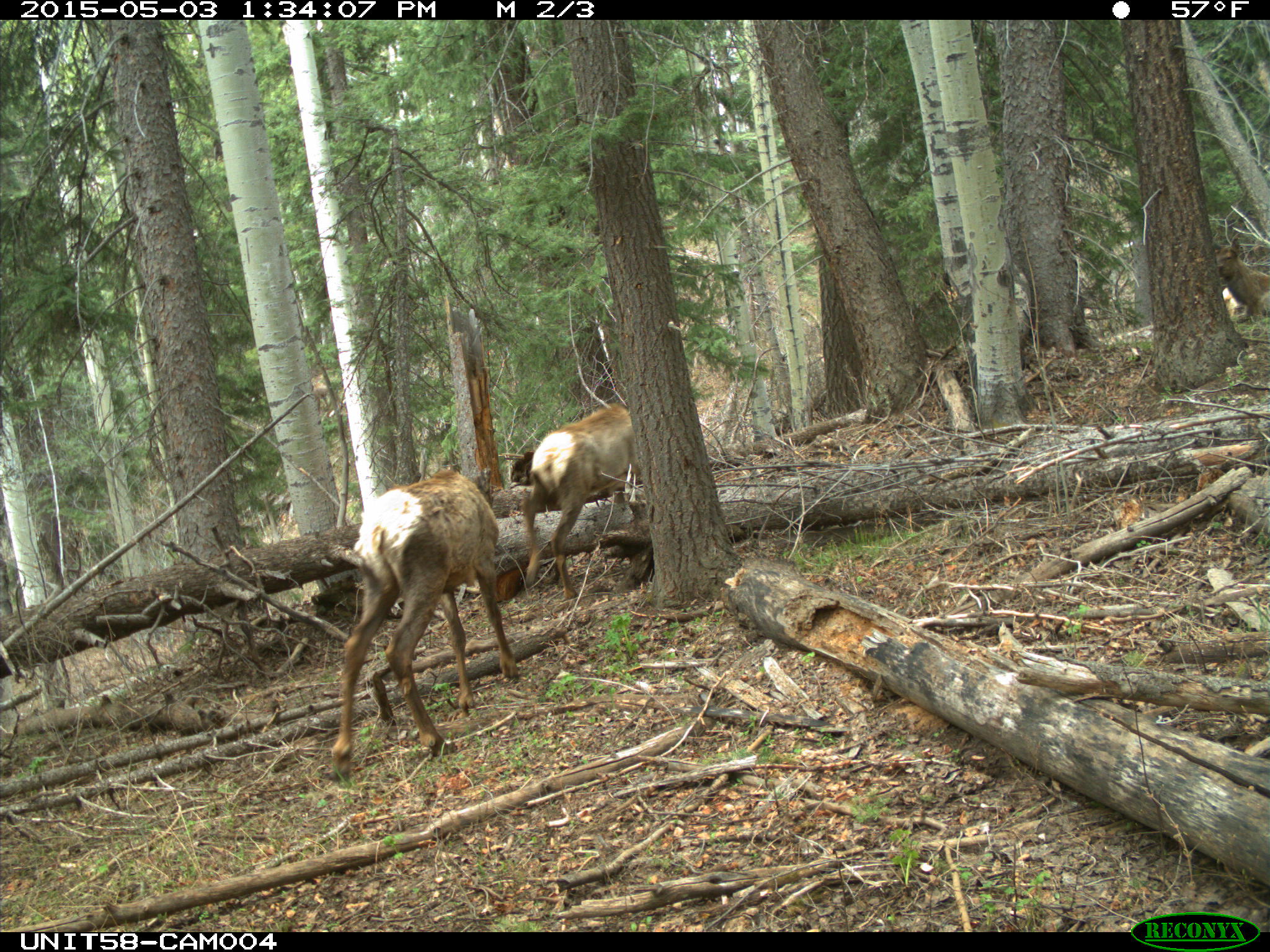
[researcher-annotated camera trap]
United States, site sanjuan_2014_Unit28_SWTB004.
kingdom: Animalia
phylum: Chordata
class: Mammalia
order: Artiodactyla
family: Cervidae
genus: Cervus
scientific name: Cervus elaphus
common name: red deer